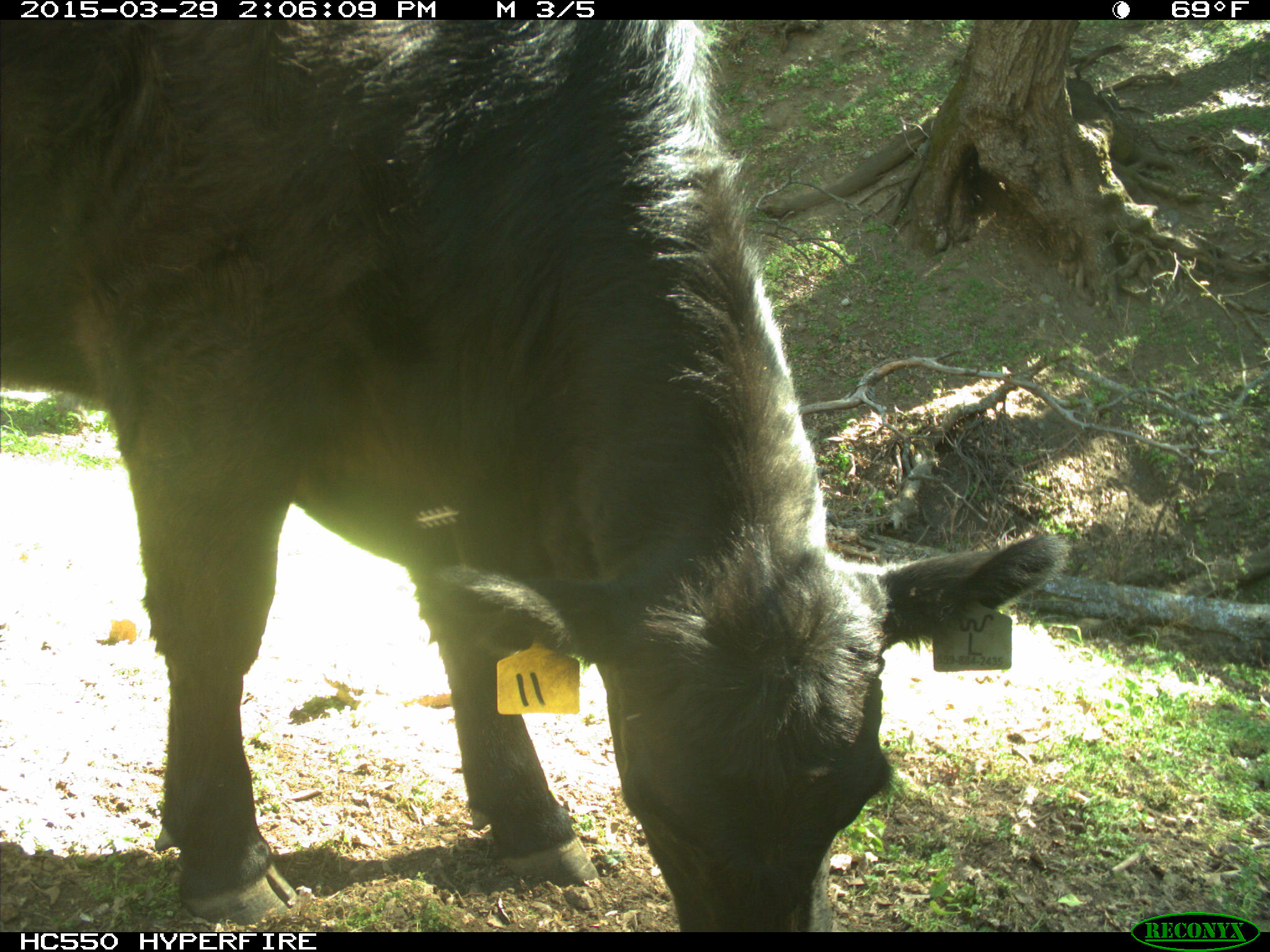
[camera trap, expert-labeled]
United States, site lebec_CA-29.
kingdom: Animalia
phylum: Chordata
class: Mammalia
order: Artiodactyla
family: Bovidae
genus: Bos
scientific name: Bos taurus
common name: domestic cow